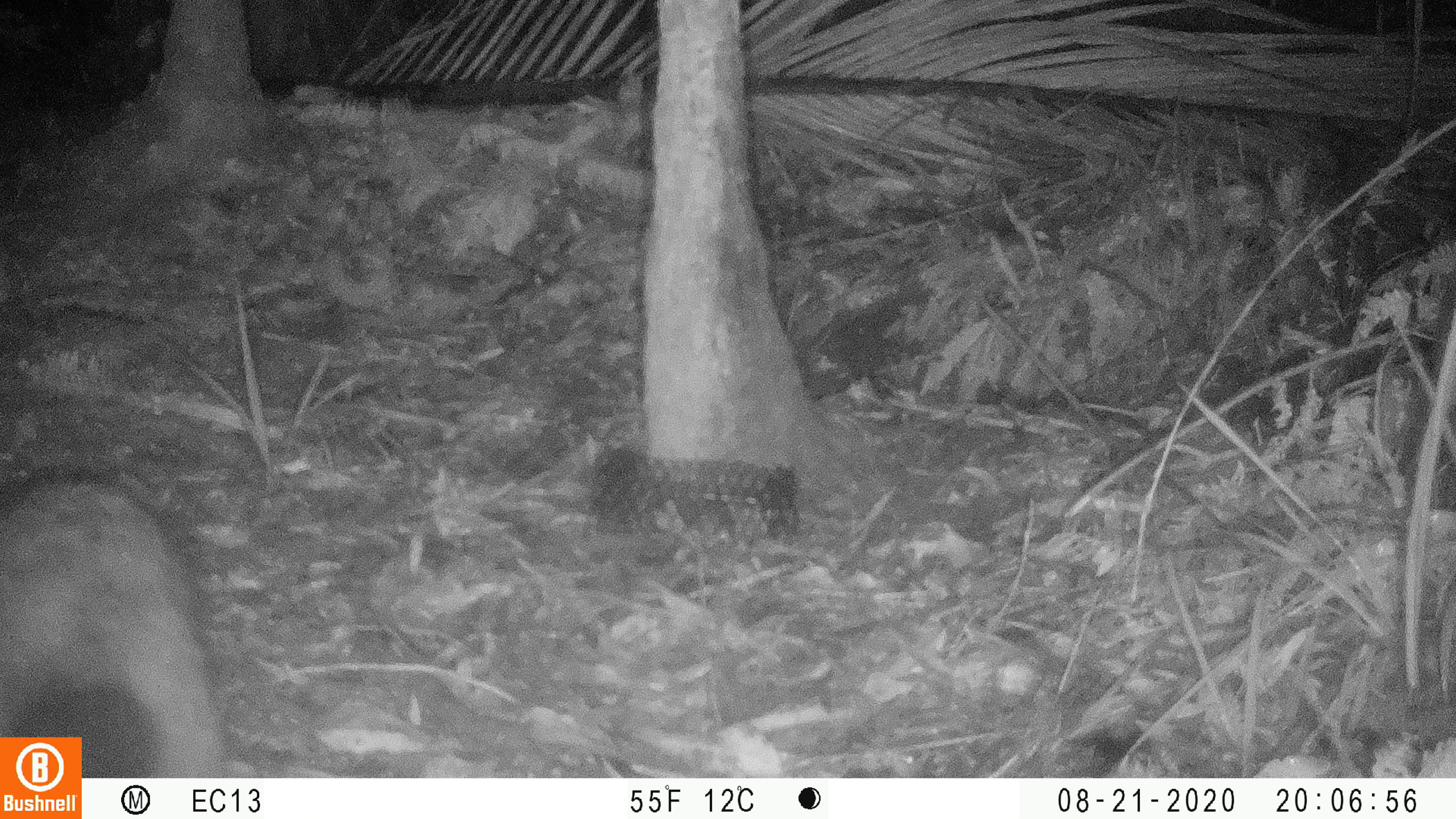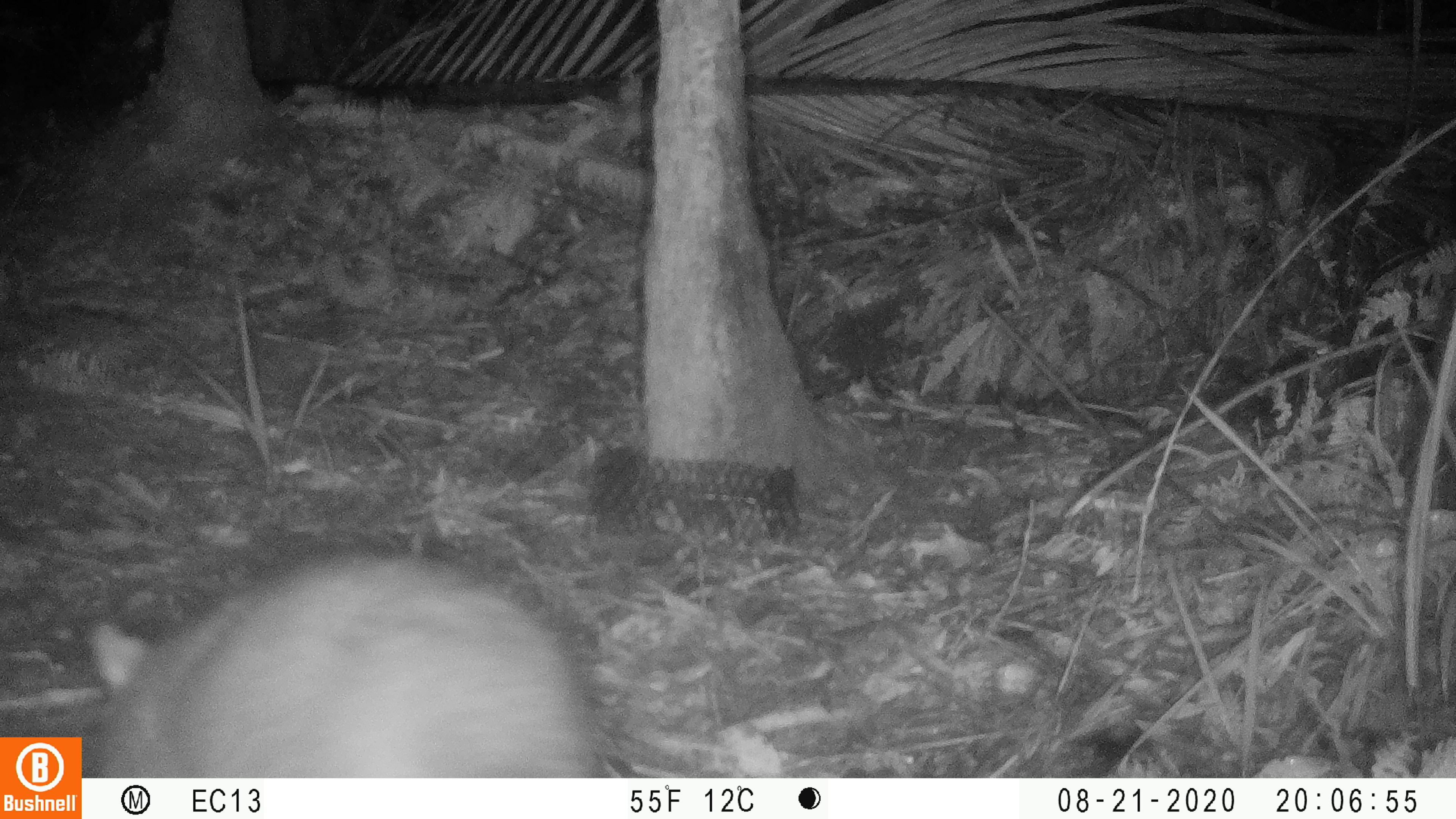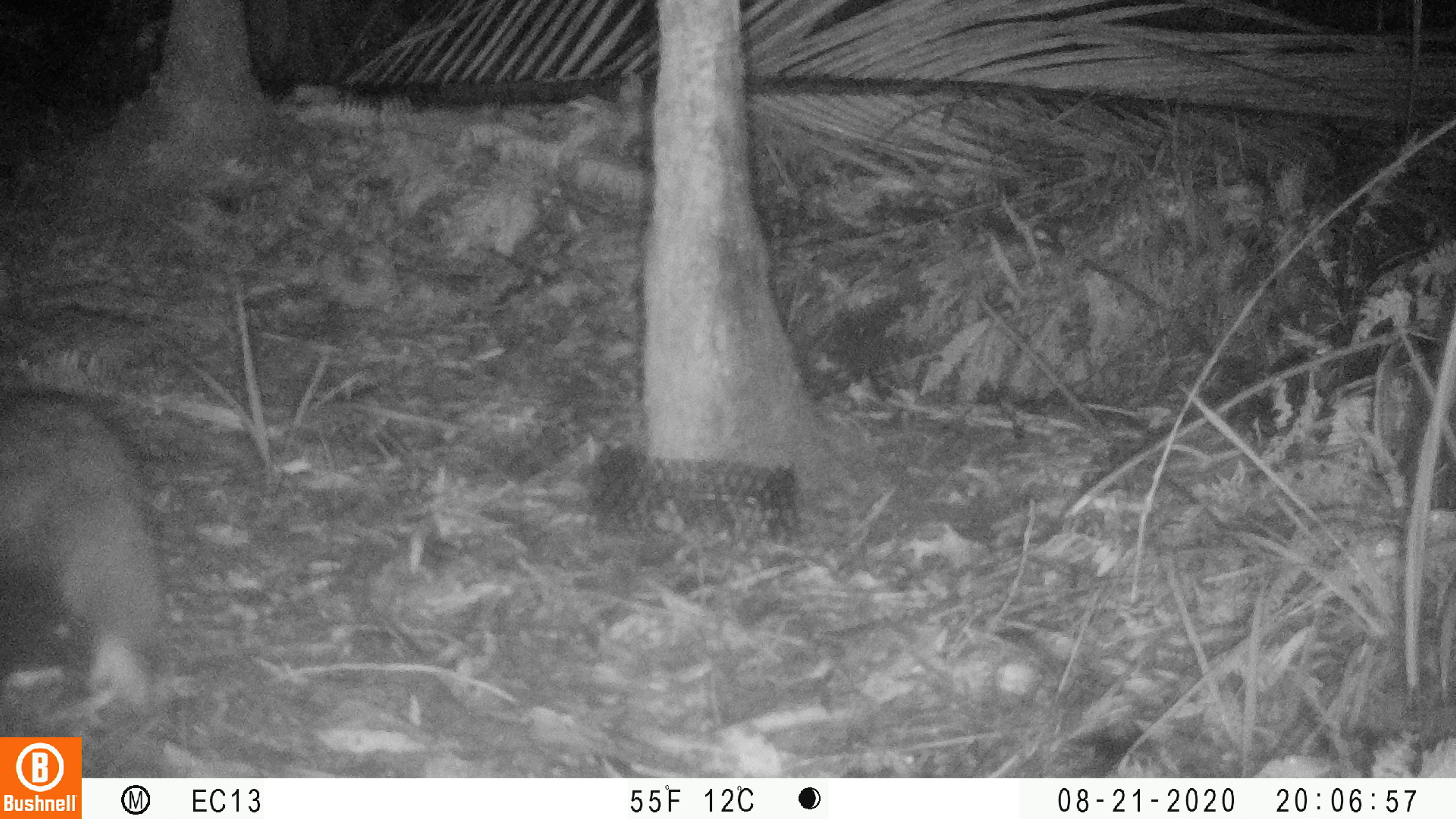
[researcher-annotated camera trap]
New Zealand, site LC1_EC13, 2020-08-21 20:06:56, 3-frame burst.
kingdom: Animalia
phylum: Chordata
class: Mammalia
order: Diprotodontia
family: Phalangeridae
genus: Trichosurus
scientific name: Trichosurus vulpecula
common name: common brushtail possum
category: possum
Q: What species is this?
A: Possum (common brushtail possum) (Trichosurus vulpecula).